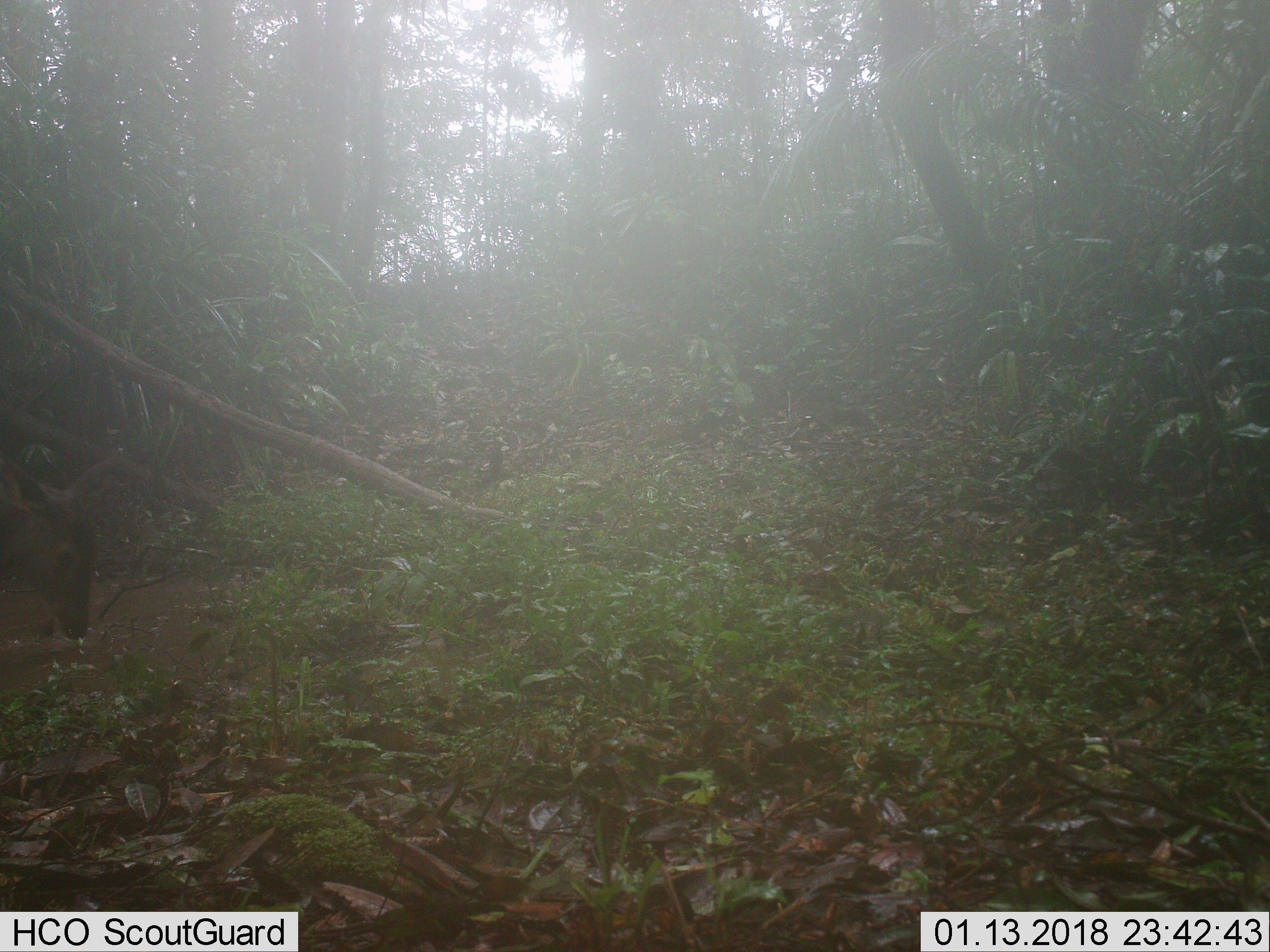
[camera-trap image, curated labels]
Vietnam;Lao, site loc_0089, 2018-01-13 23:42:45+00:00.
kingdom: Animalia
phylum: Chordata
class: Mammalia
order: Artiodactyla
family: Cervidae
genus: Rusa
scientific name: Rusa unicolor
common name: sambar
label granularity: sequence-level